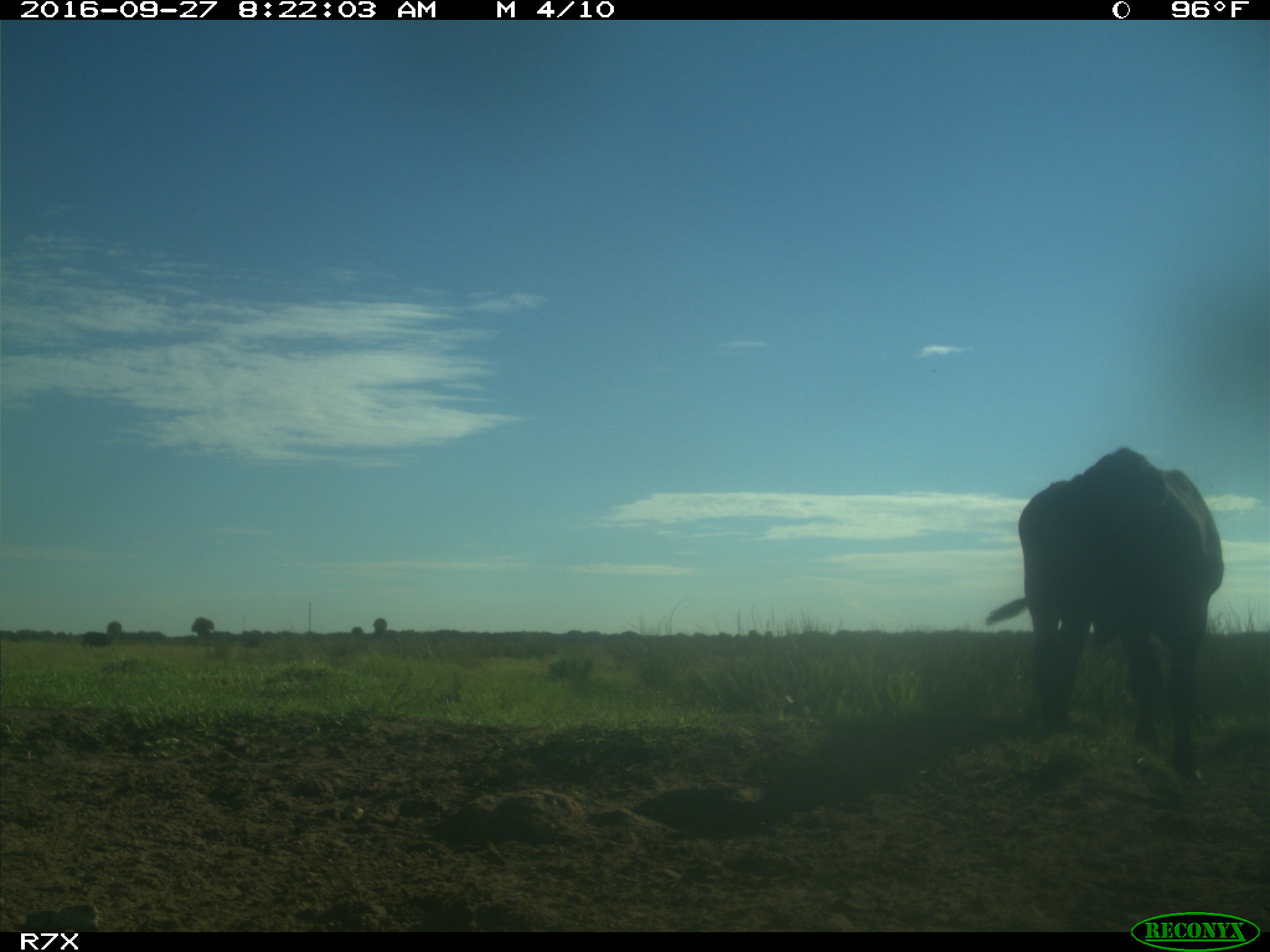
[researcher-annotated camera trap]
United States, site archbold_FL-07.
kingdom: Animalia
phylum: Chordata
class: Mammalia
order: Artiodactyla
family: Bovidae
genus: Bos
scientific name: Bos taurus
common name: domestic cow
Bos taurus (domestic cow).